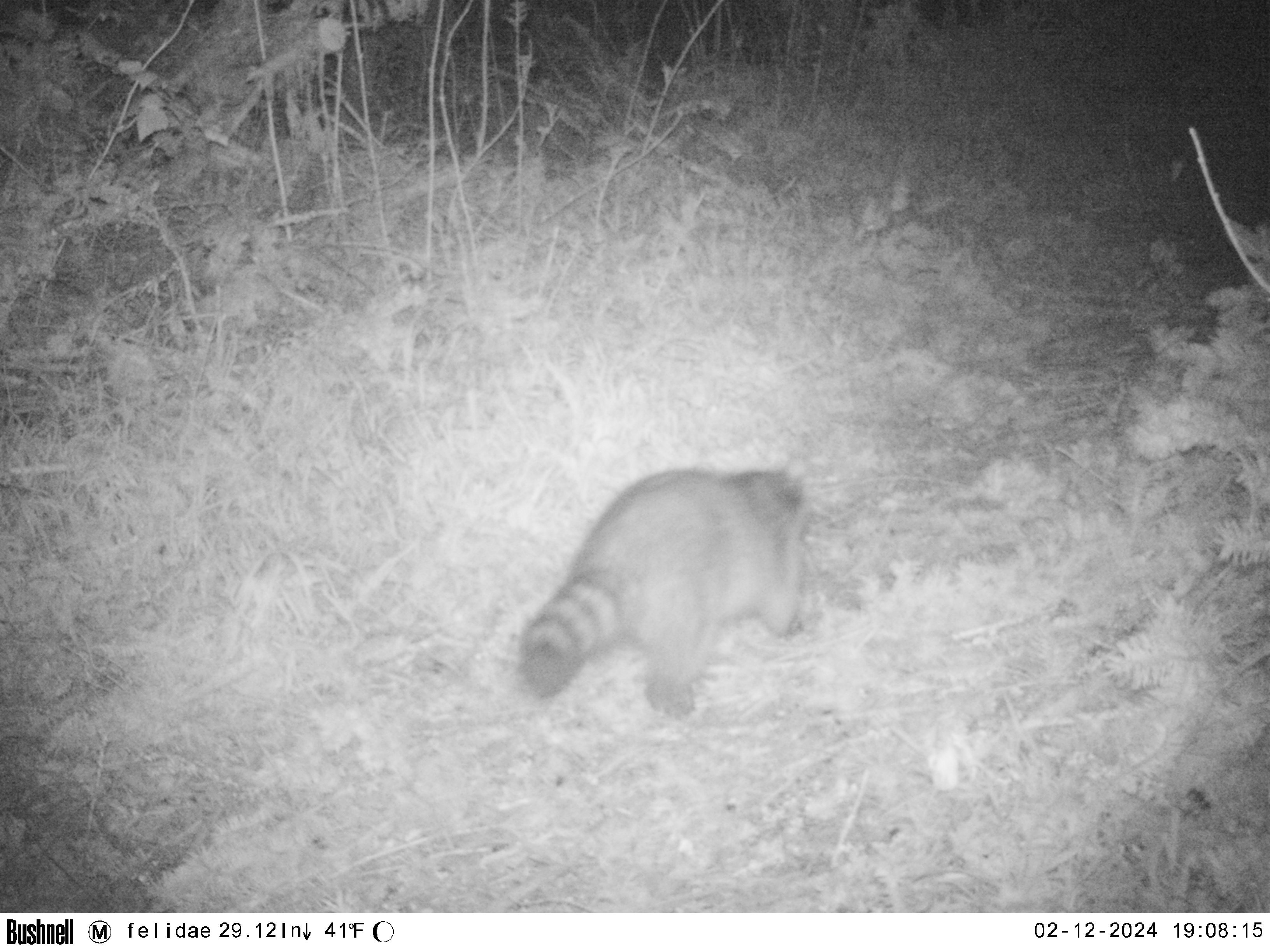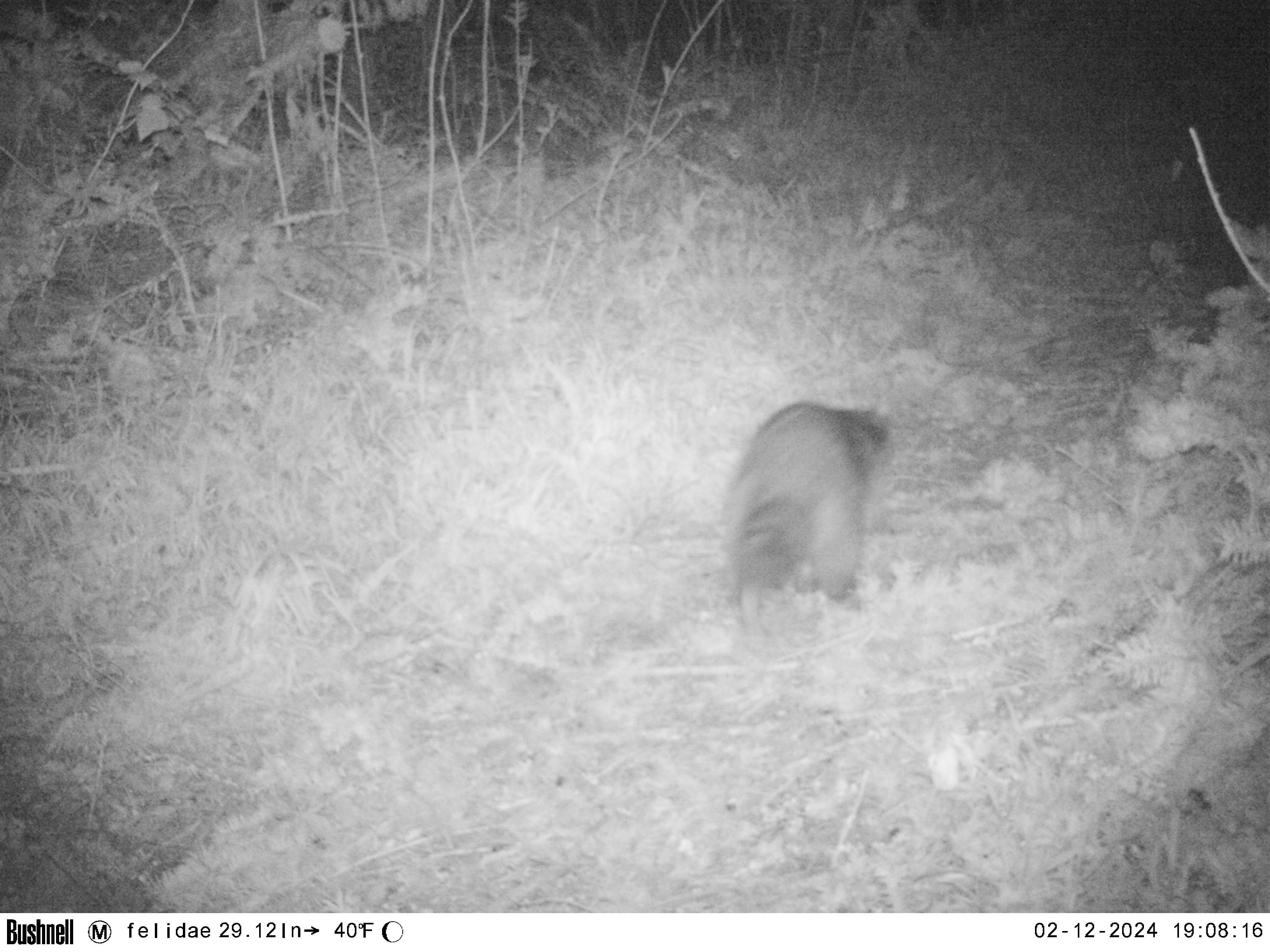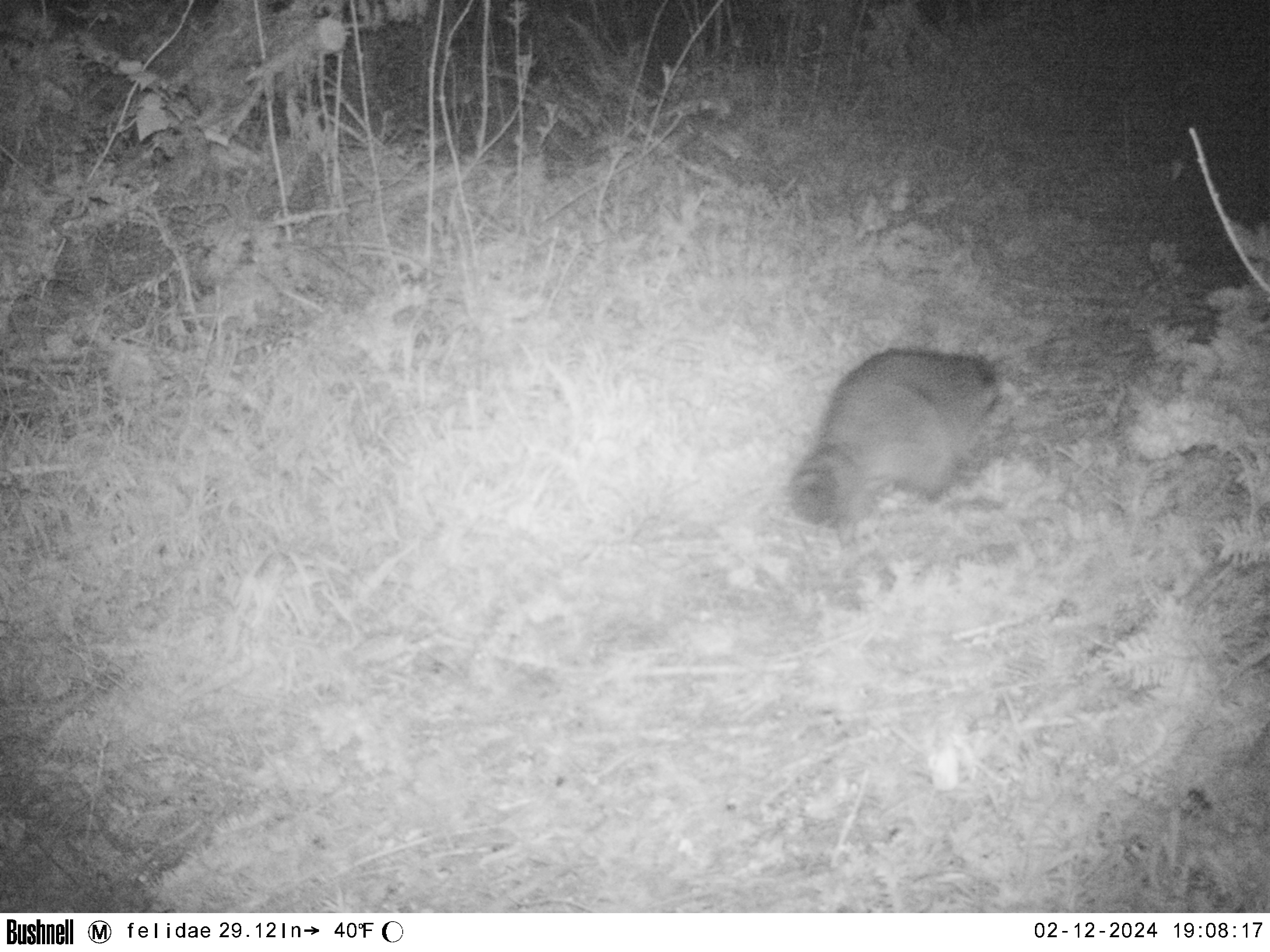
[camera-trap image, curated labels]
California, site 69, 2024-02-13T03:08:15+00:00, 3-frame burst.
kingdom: Animalia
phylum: Chordata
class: Mammalia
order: Carnivora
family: Procyonidae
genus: Procyon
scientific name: Procyon lotor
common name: raccoon